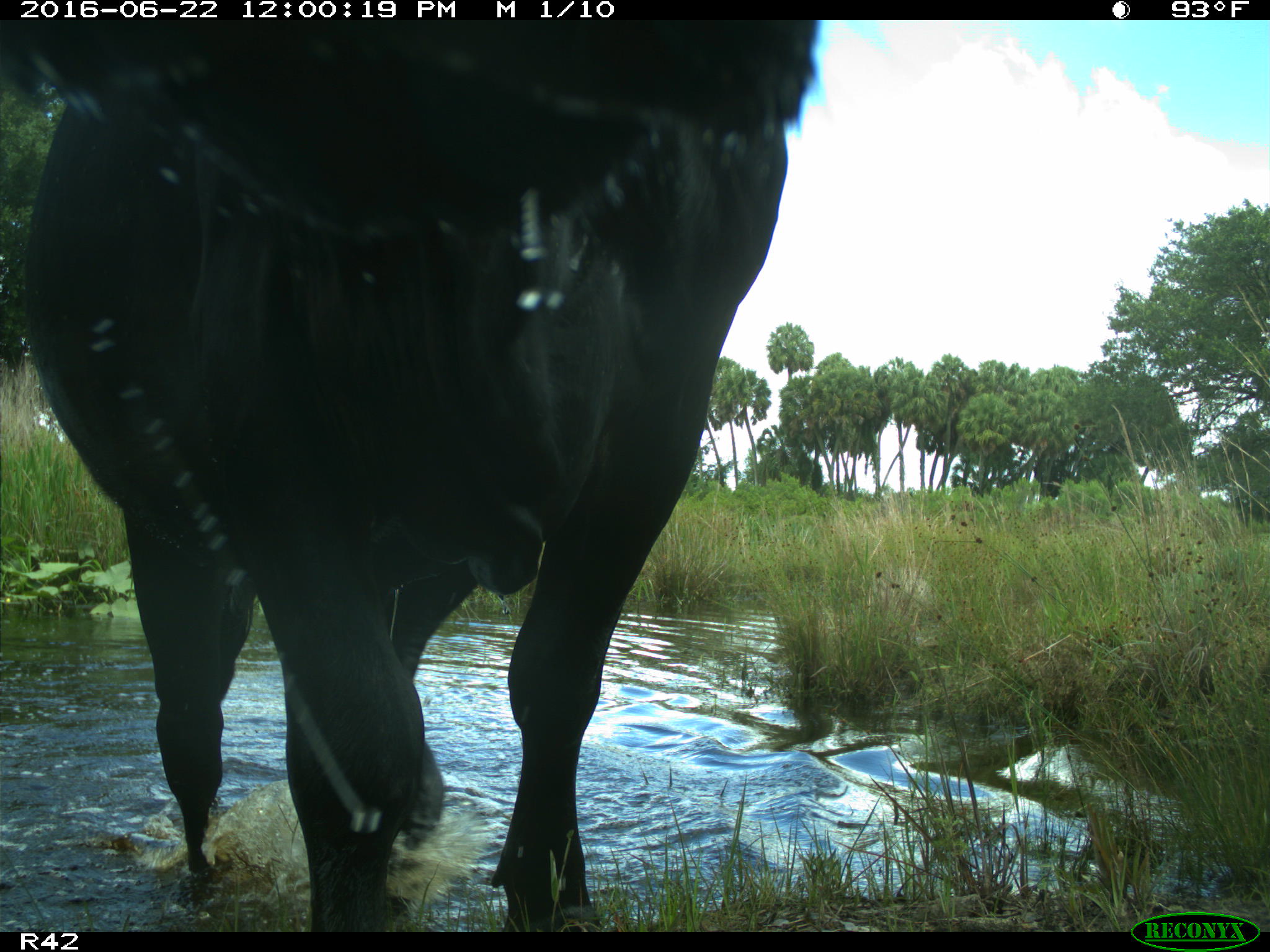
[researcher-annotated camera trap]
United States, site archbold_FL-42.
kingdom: Animalia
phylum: Chordata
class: Mammalia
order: Artiodactyla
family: Bovidae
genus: Bos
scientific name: Bos taurus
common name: domestic cow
Bos taurus (domestic cow).